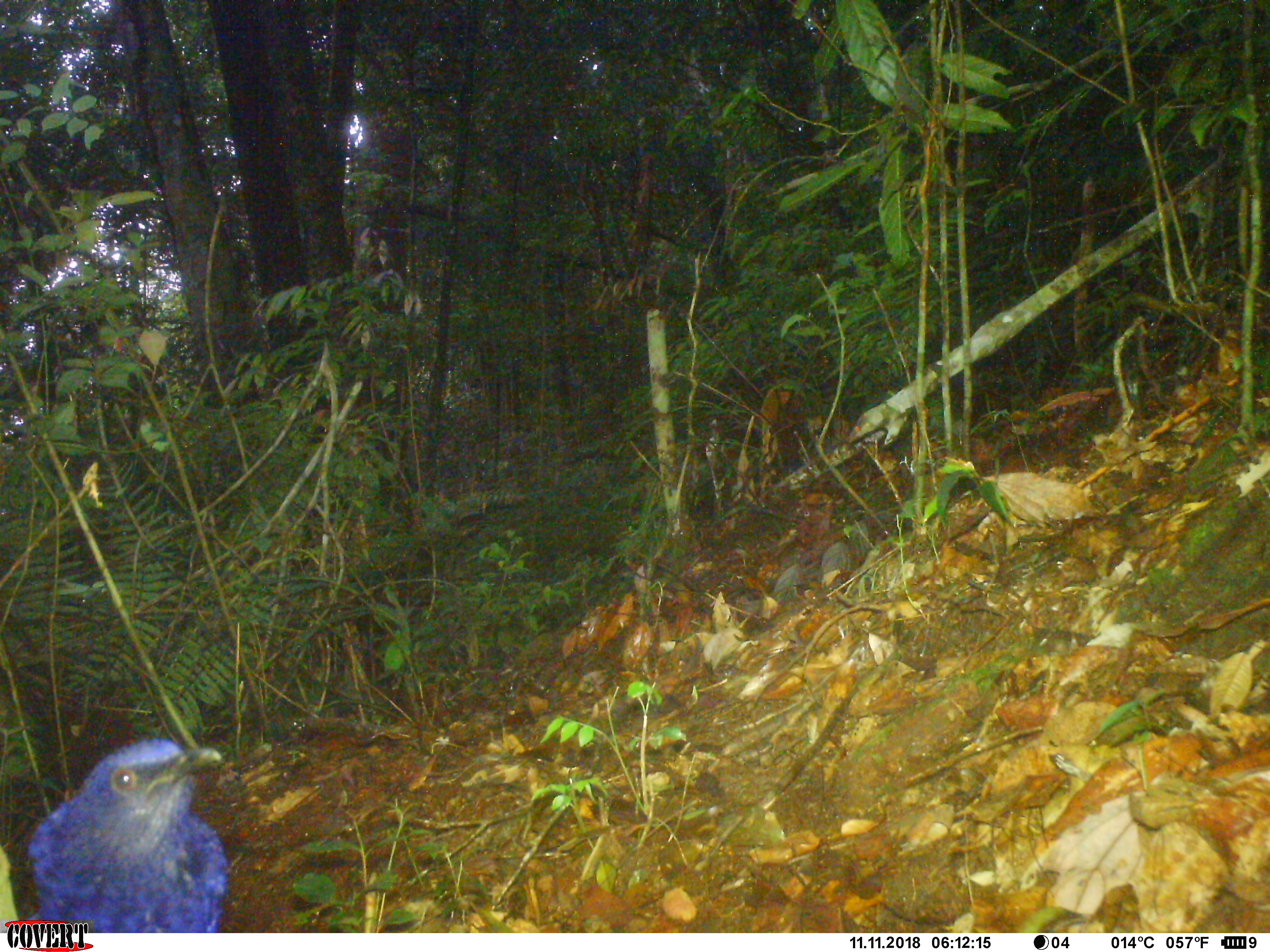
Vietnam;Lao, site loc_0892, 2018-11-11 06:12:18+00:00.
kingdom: Animalia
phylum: Chordata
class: Aves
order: Passeriformes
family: Muscicapidae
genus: Myophonus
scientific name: Myophonus caeruleus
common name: blue whistling thrush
Blue whistling thrush (Myophonus caeruleus). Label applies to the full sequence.